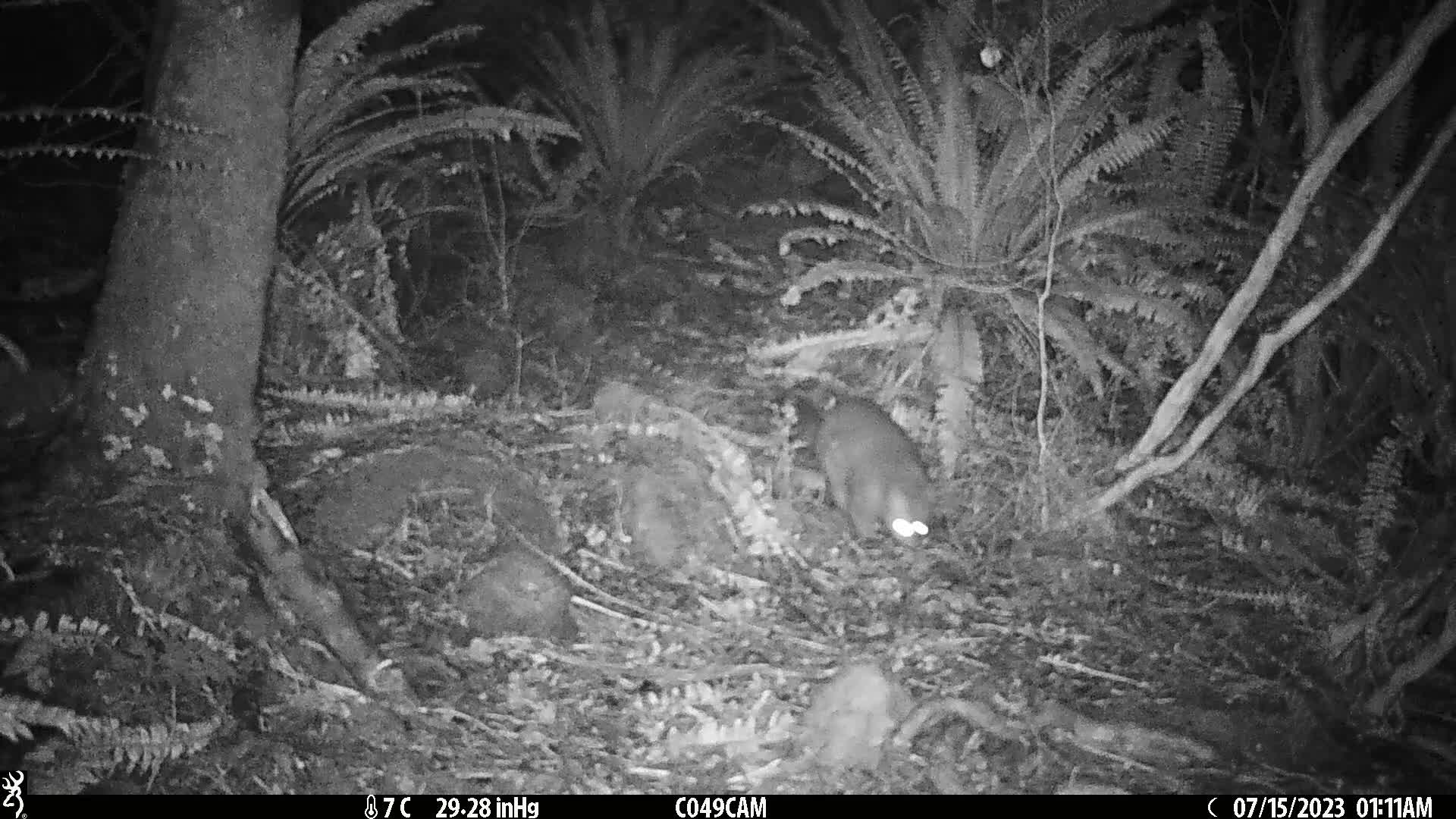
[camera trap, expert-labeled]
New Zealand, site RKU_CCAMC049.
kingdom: Animalia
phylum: Chordata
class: Mammalia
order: Diprotodontia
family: Phalangeridae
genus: Trichosurus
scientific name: Trichosurus vulpecula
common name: common brushtail possum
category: possum